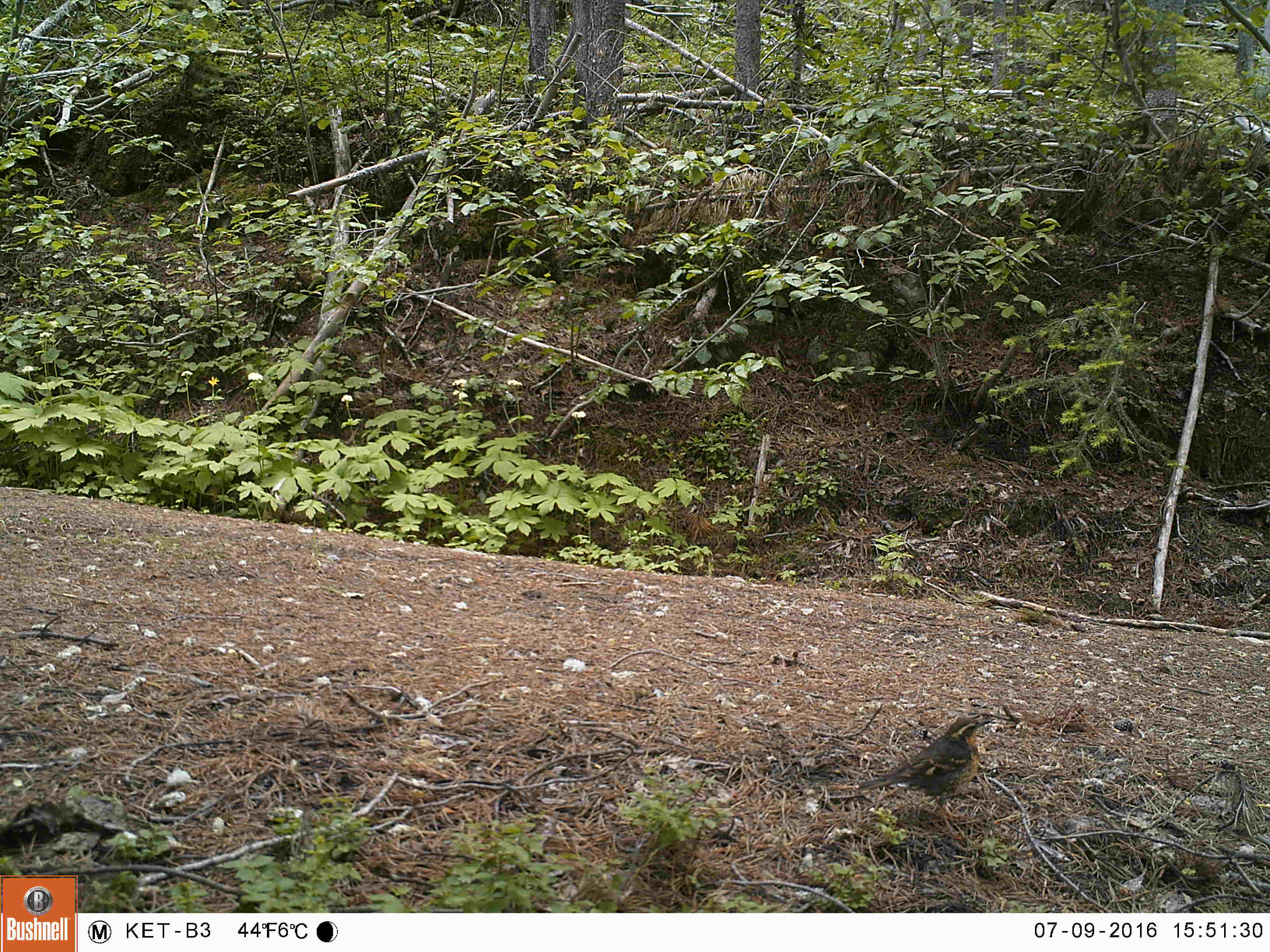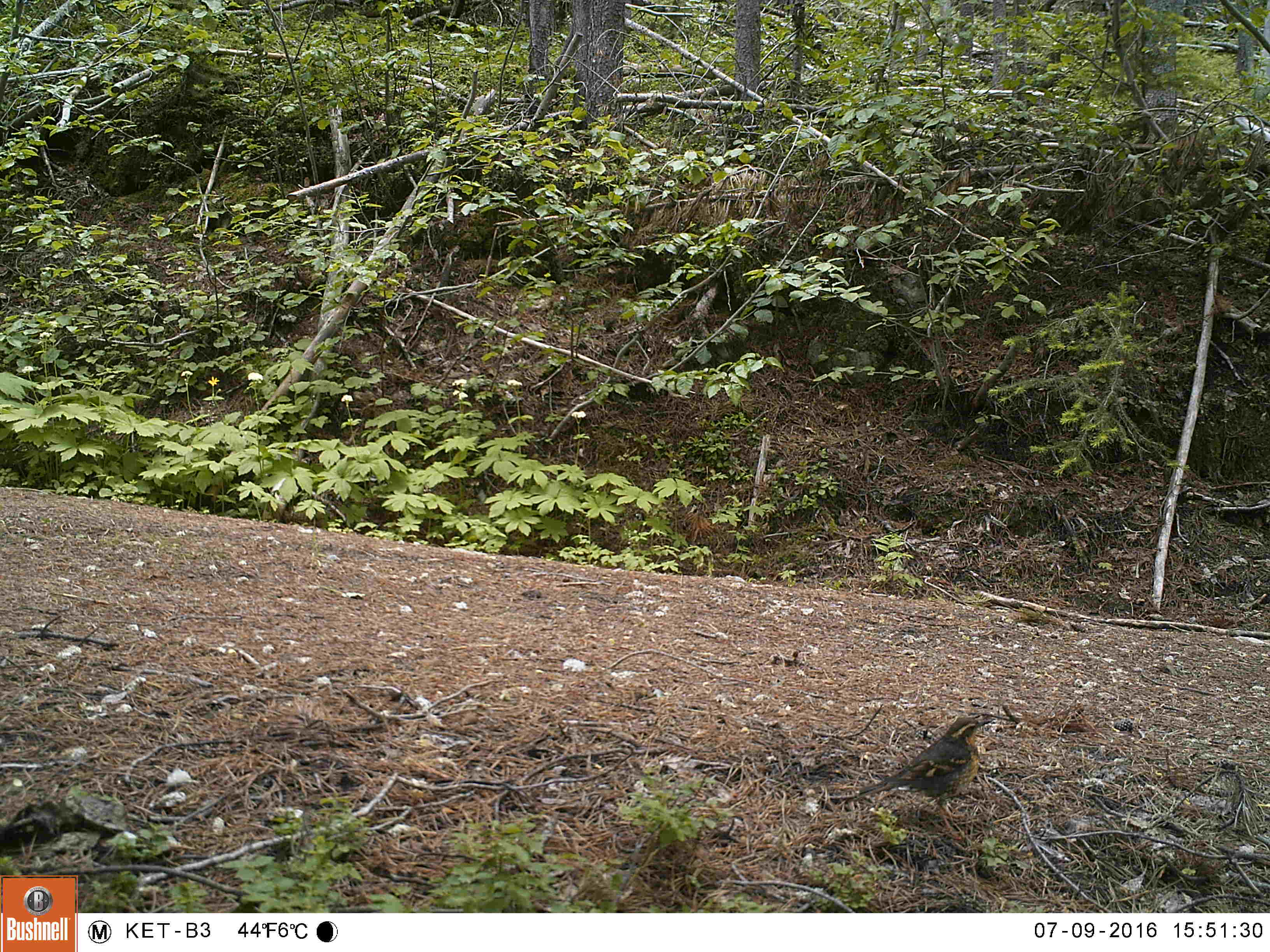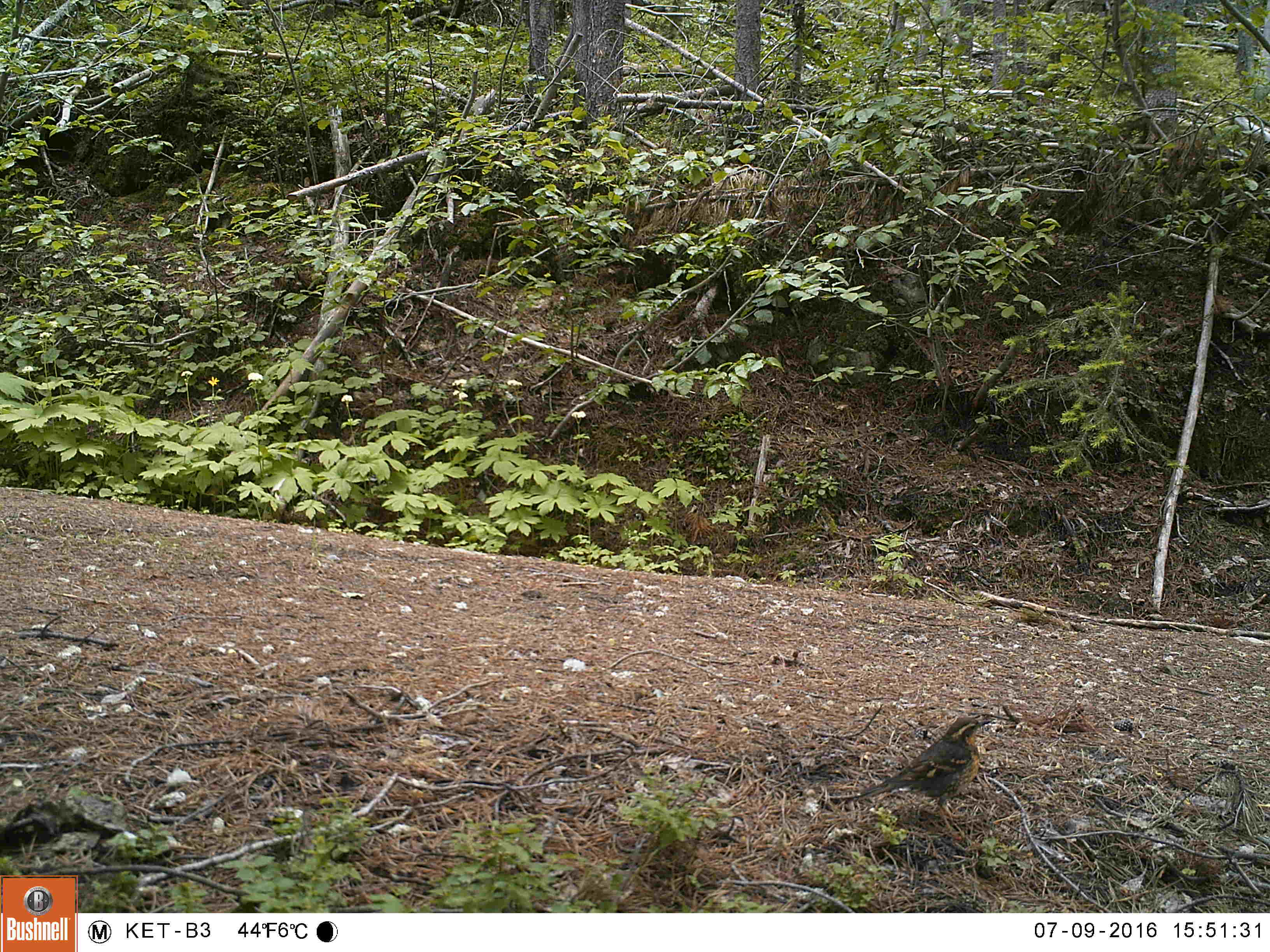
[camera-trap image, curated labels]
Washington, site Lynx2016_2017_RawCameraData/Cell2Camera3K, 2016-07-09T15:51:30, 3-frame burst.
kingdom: Animalia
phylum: Chordata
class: Aves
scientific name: Aves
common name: birds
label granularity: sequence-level